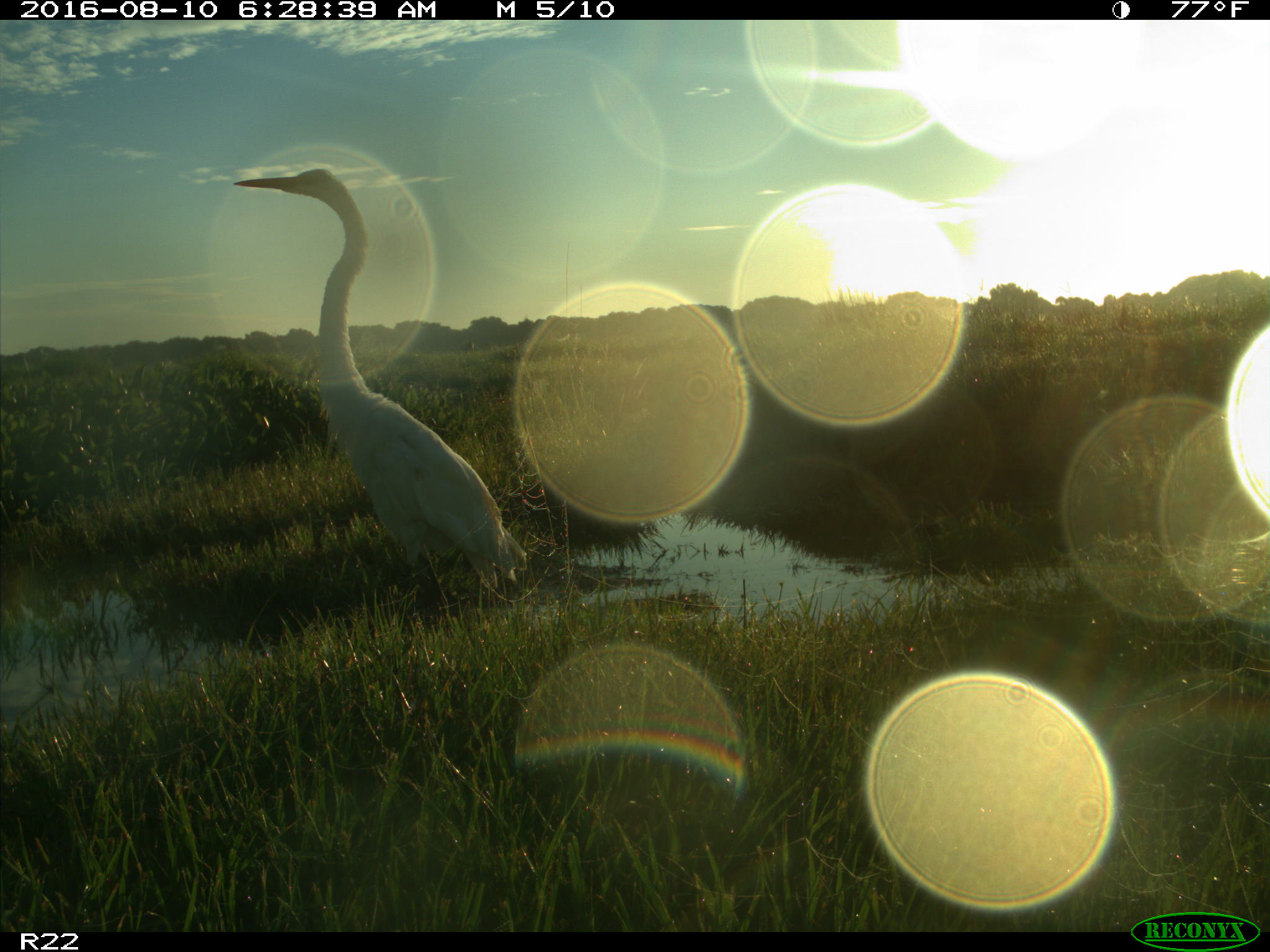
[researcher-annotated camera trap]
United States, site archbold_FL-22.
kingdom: Animalia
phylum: Chordata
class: Aves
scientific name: Aves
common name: birds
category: unidentified bird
Unidentified bird (birds) (Aves).